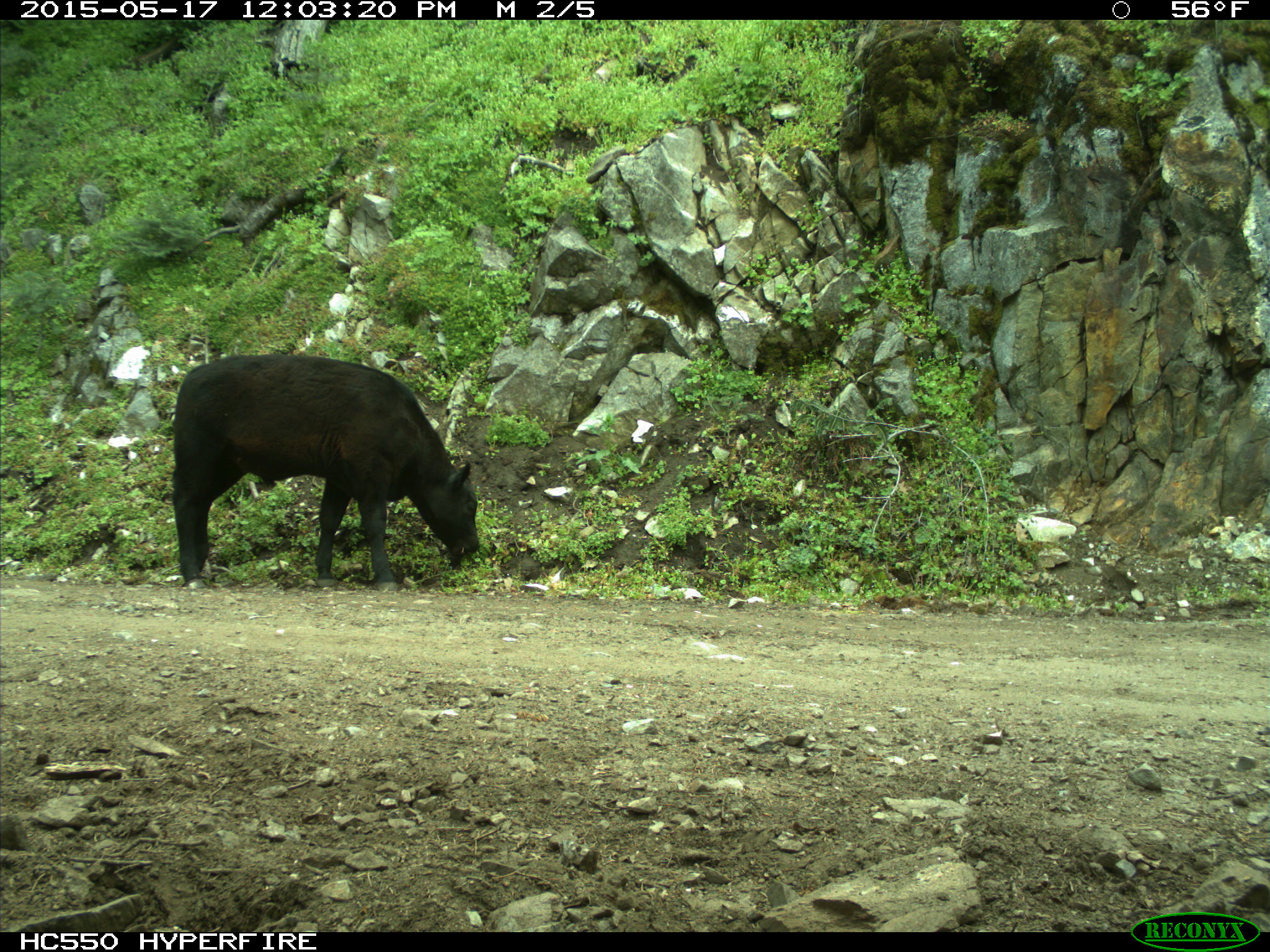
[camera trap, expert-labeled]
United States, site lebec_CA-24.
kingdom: Animalia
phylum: Chordata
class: Mammalia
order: Artiodactyla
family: Bovidae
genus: Bos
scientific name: Bos taurus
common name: domestic cow